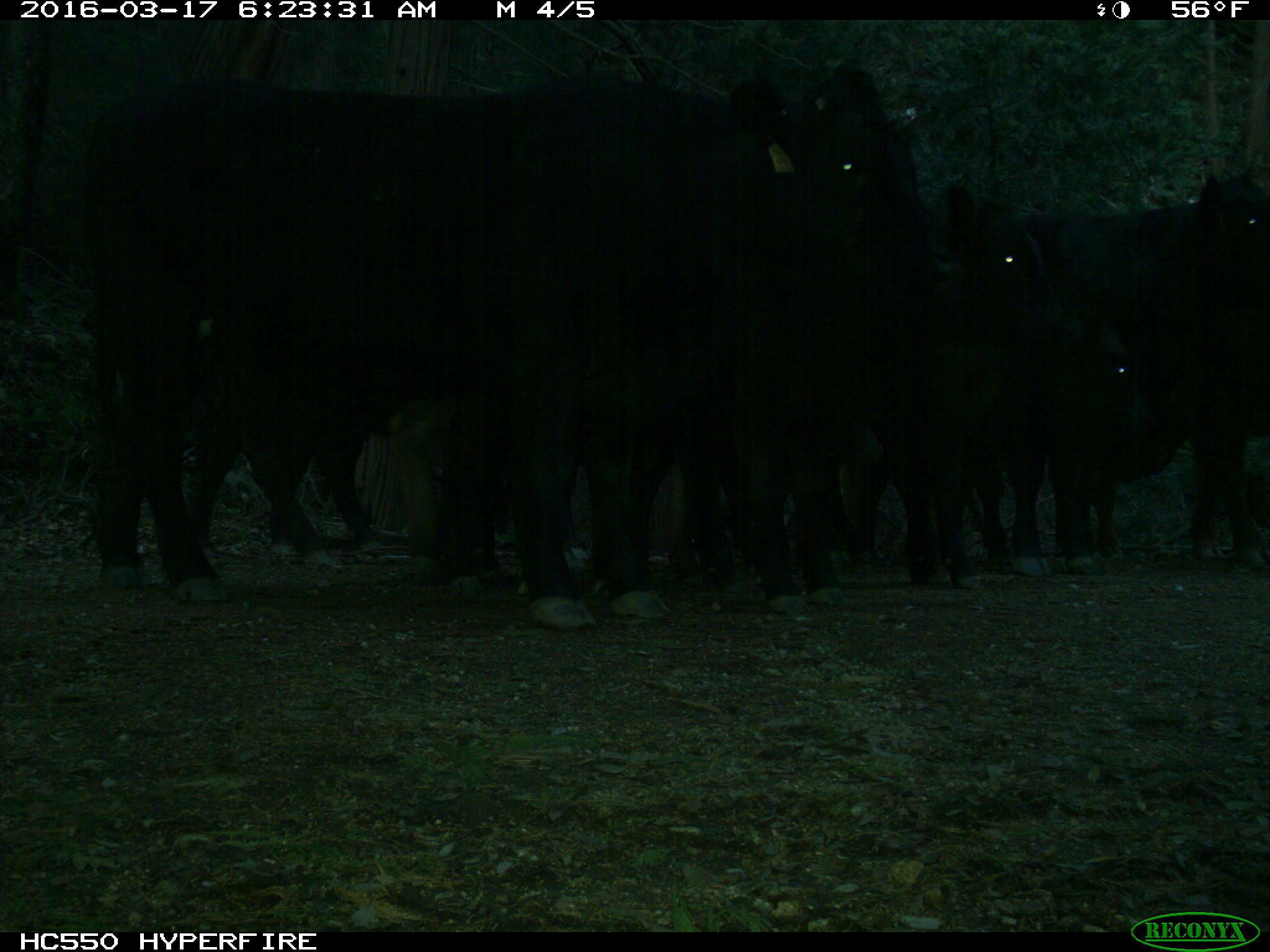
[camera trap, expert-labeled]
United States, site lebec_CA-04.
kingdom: Animalia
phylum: Chordata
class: Mammalia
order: Artiodactyla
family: Bovidae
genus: Bos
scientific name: Bos taurus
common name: domestic cow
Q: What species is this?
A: Bos taurus (domestic cow).